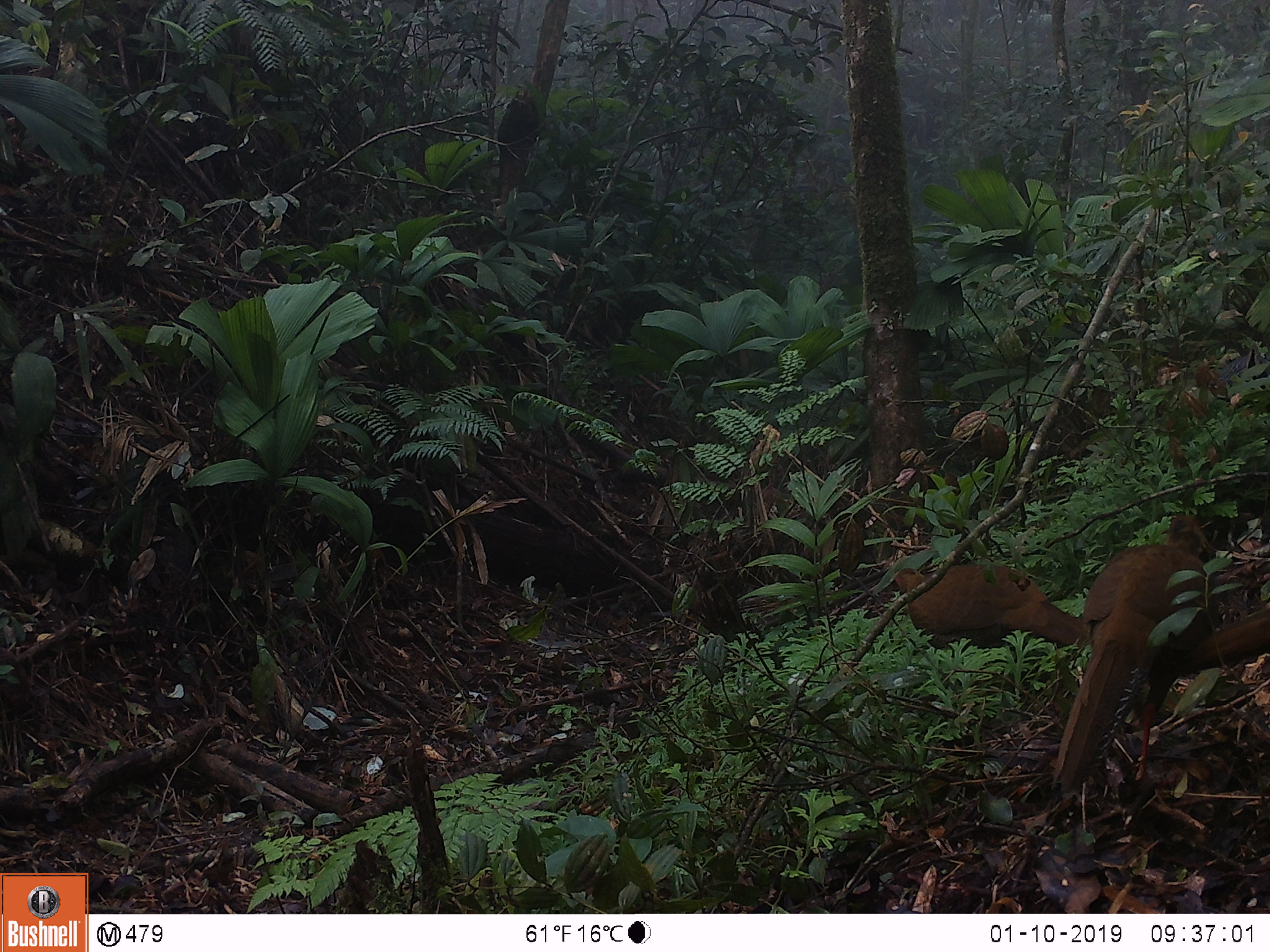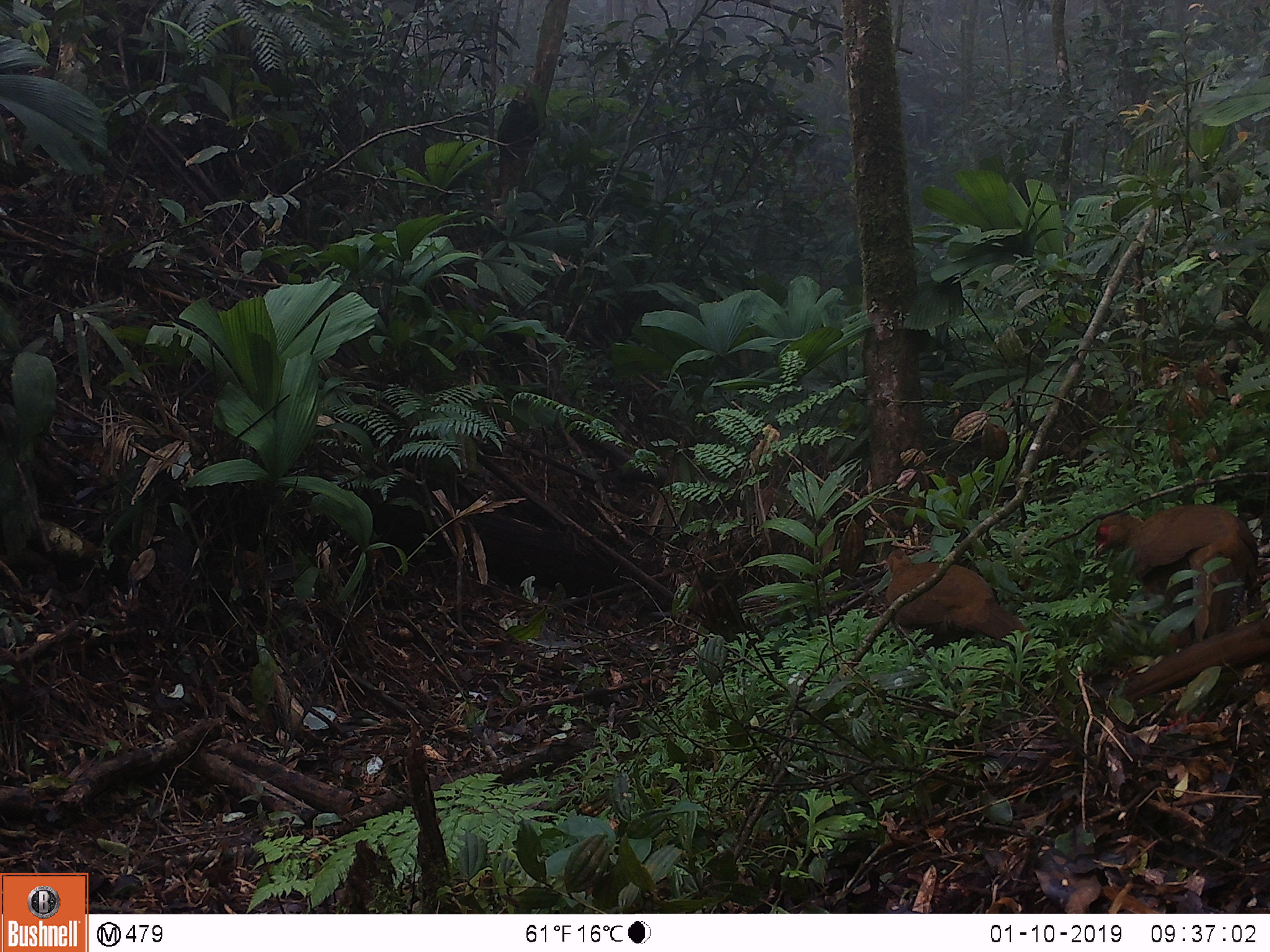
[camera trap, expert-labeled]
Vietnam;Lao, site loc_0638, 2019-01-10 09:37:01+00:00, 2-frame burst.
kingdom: Animalia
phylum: Chordata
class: Aves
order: Galliformes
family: Phasianidae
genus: Lophura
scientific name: Lophura nycthemera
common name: silver pheasant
Silver pheasant (Lophura nycthemera). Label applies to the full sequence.